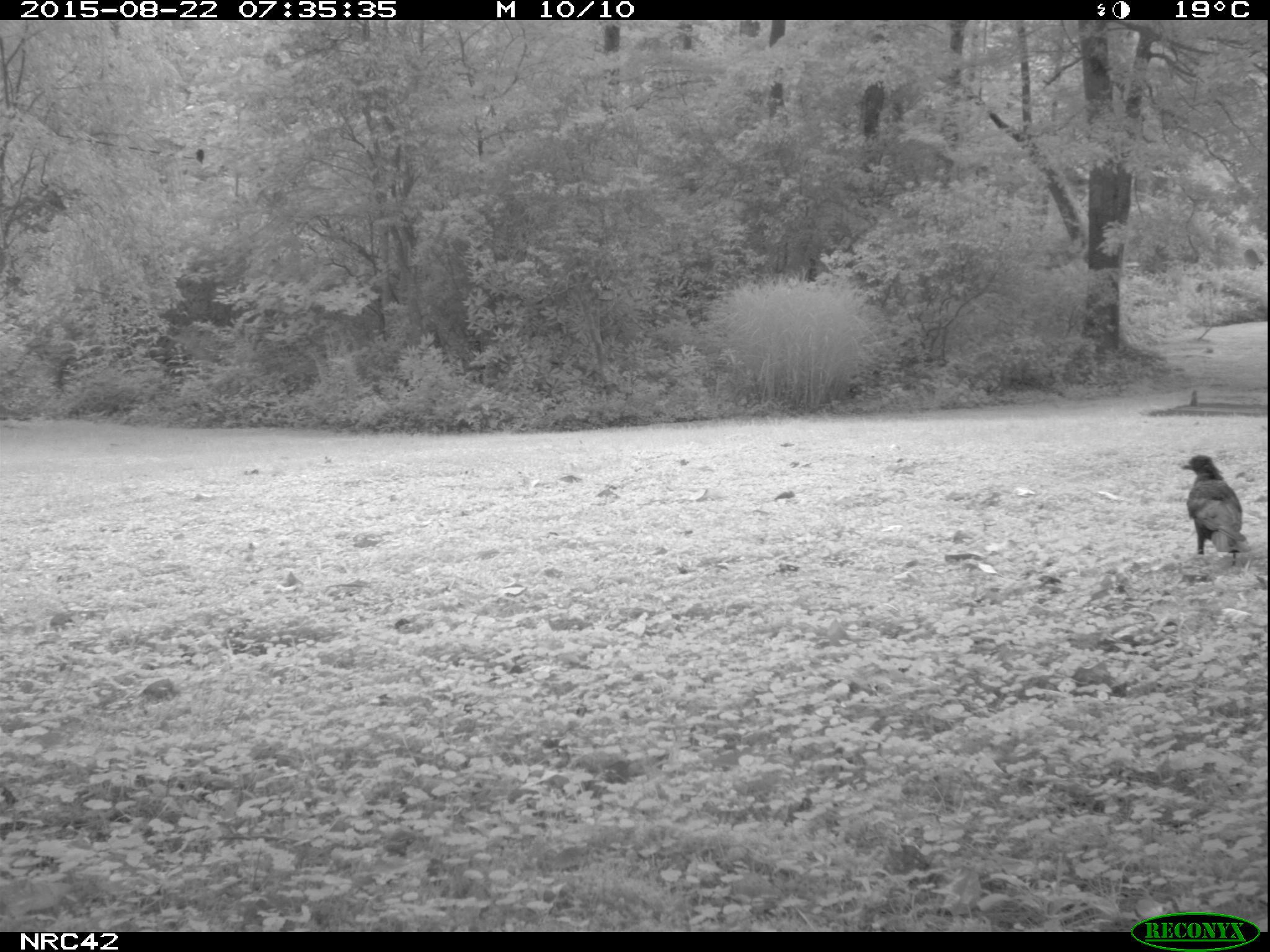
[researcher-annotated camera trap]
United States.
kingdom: Animalia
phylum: Chordata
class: Aves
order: Passeriformes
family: Corvidae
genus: Corvus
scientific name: Corvus brachyrhynchos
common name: american crow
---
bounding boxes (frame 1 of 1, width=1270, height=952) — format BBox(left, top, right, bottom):
American Crow: BBox(1183, 454, 1248, 564)